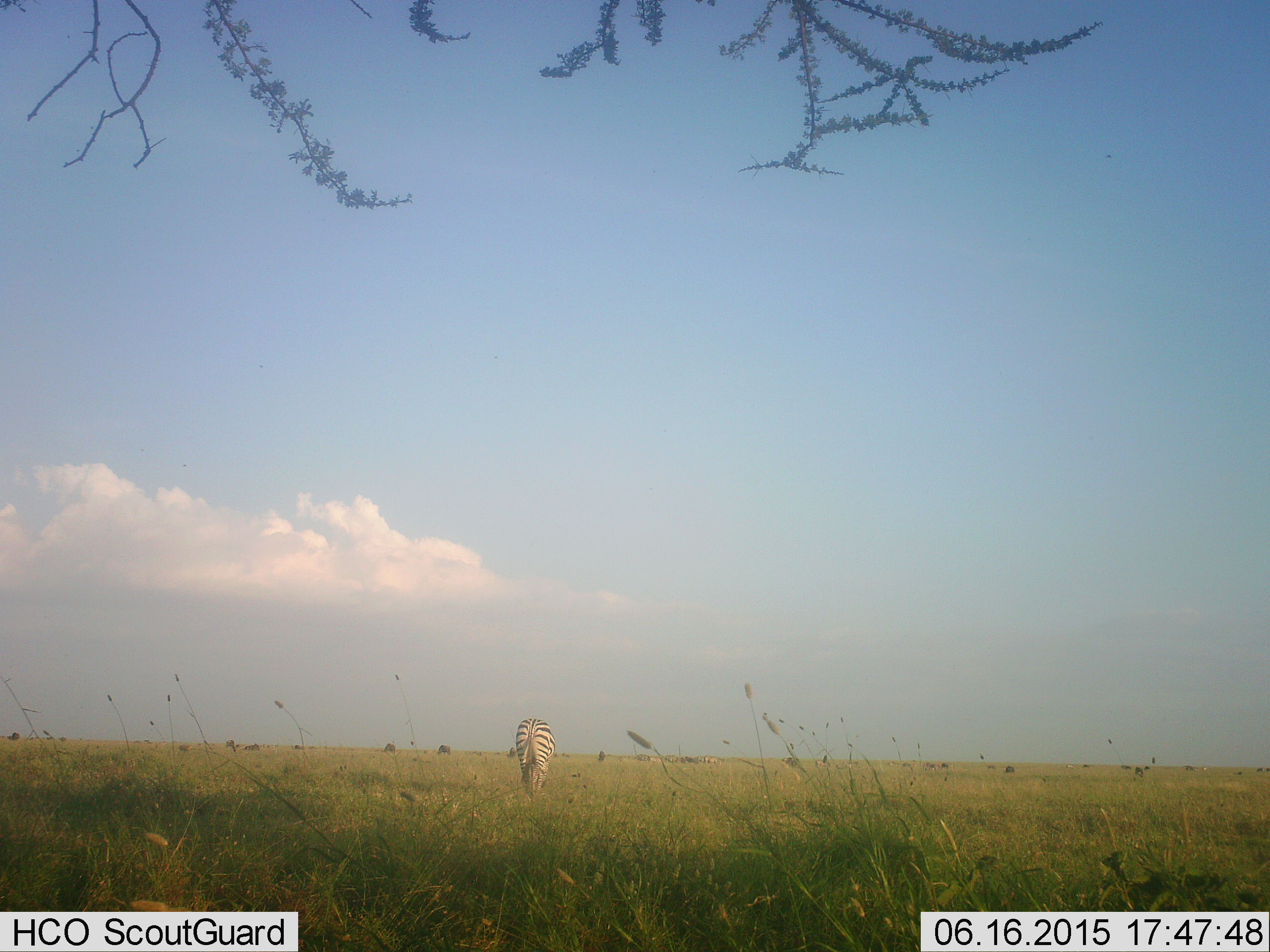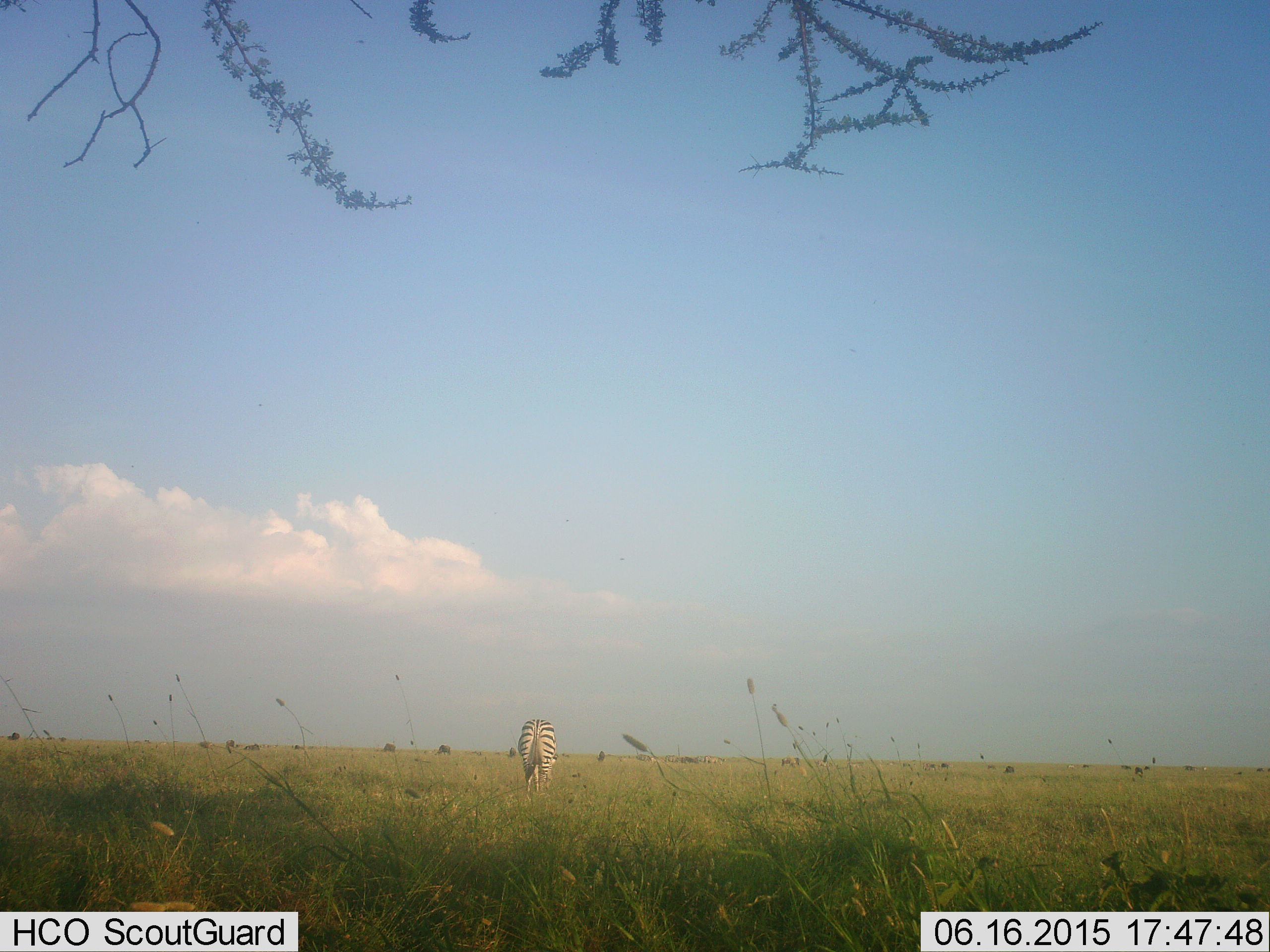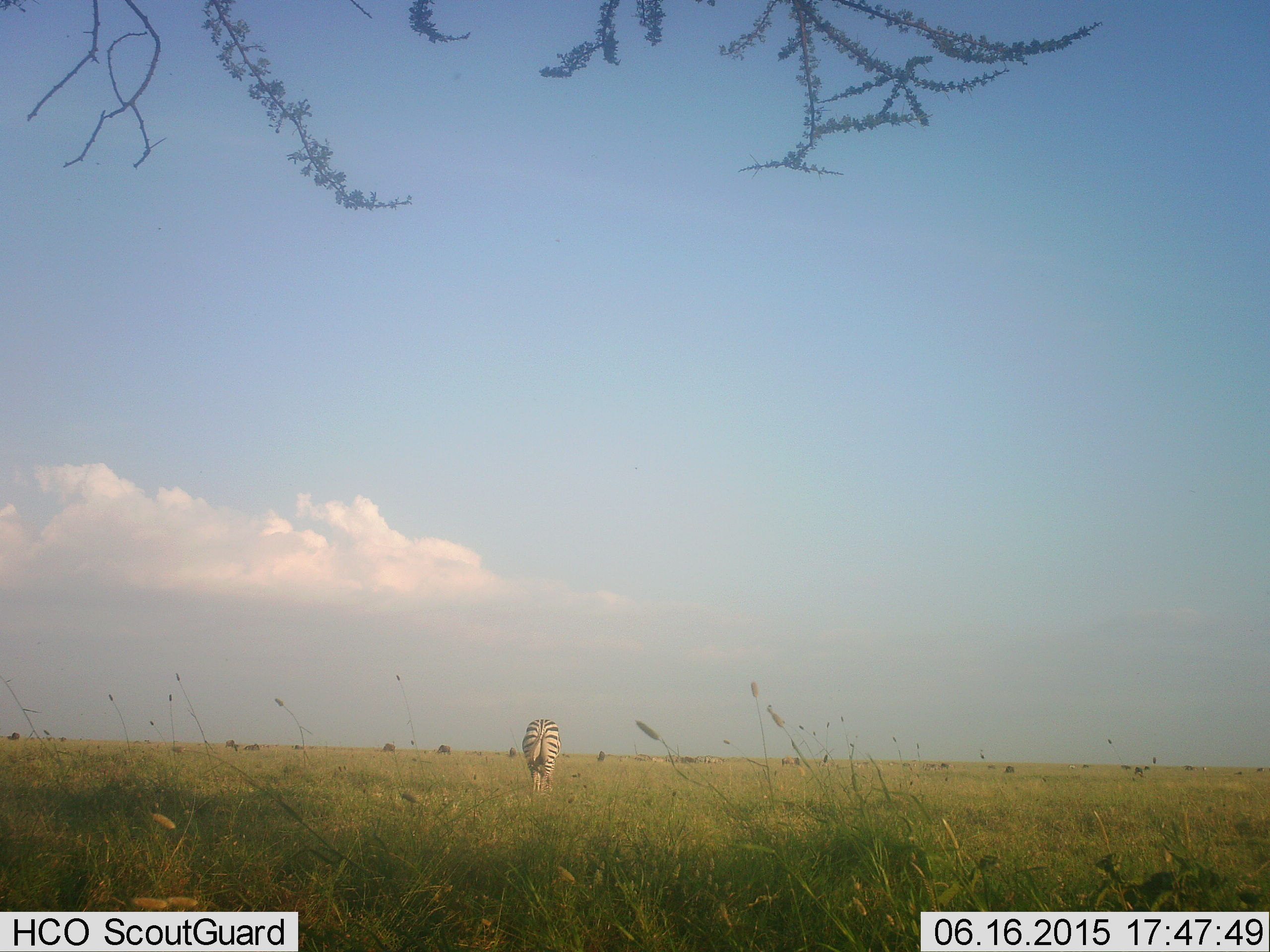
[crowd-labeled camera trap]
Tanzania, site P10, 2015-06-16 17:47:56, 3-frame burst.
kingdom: Animalia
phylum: Chordata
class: Mammalia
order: Perissodactyla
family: Equidae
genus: Equus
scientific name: Equus quagga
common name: plains zebra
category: zebra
Zebra (plains zebra) (Equus quagga), count 1. Behavior (volunteer vote fractions): standing 18%, resting 0%, moving 9%, interacting 0%. Young present (vote fraction): 0%. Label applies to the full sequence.